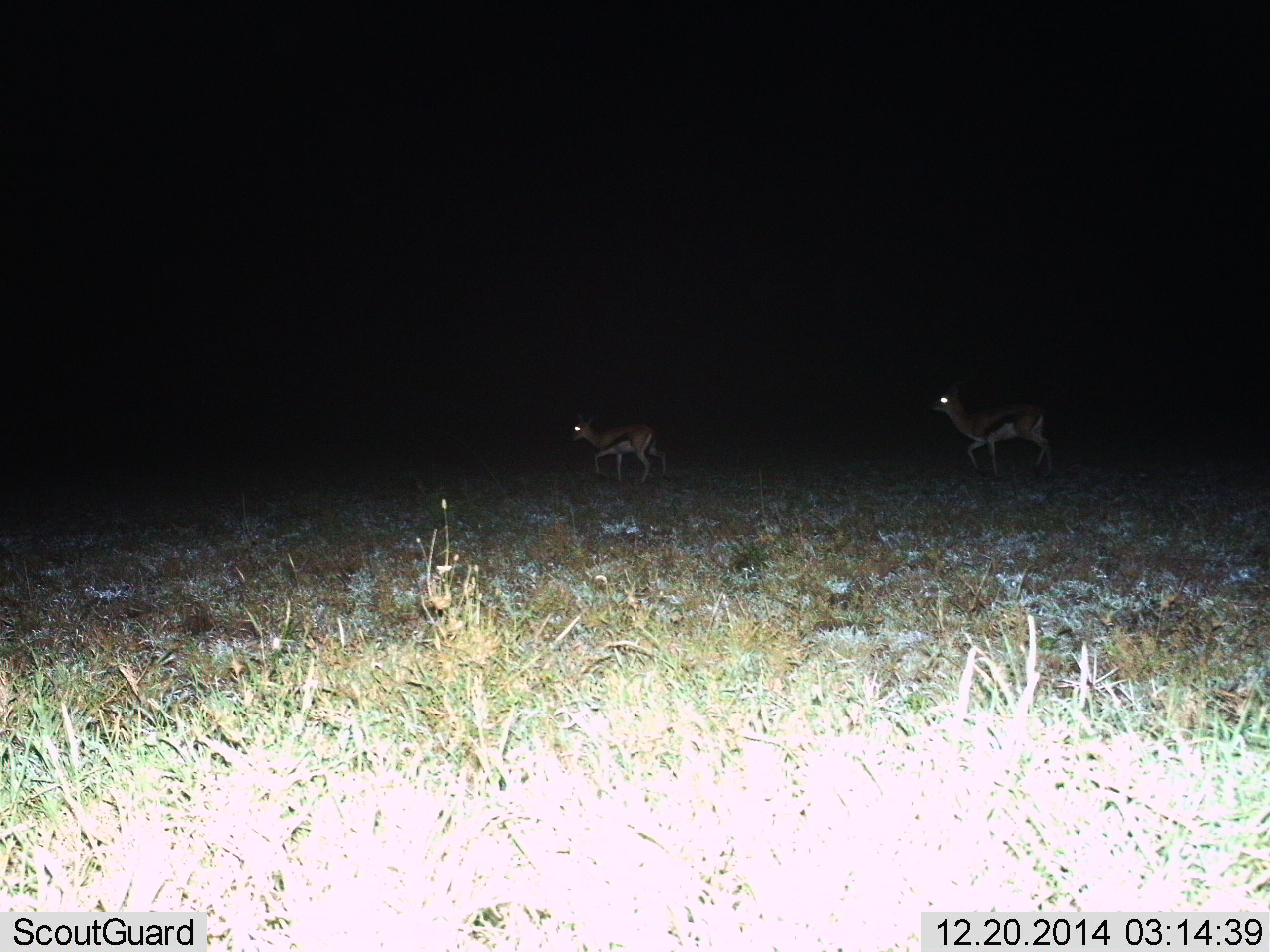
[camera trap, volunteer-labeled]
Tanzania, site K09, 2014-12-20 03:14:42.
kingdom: Animalia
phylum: Chordata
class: Mammalia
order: Artiodactyla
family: Bovidae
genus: Eudorcas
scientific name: Eudorcas thomsonii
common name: thomson's gazelle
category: gazellethomsons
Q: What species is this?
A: Gazellethomsons (thomson's gazelle) (Eudorcas thomsonii).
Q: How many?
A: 2.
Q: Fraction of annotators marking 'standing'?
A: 20%.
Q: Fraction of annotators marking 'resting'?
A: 0%.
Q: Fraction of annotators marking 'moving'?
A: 80%.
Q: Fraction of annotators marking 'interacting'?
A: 0%.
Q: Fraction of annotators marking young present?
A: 0%.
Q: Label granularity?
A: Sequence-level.